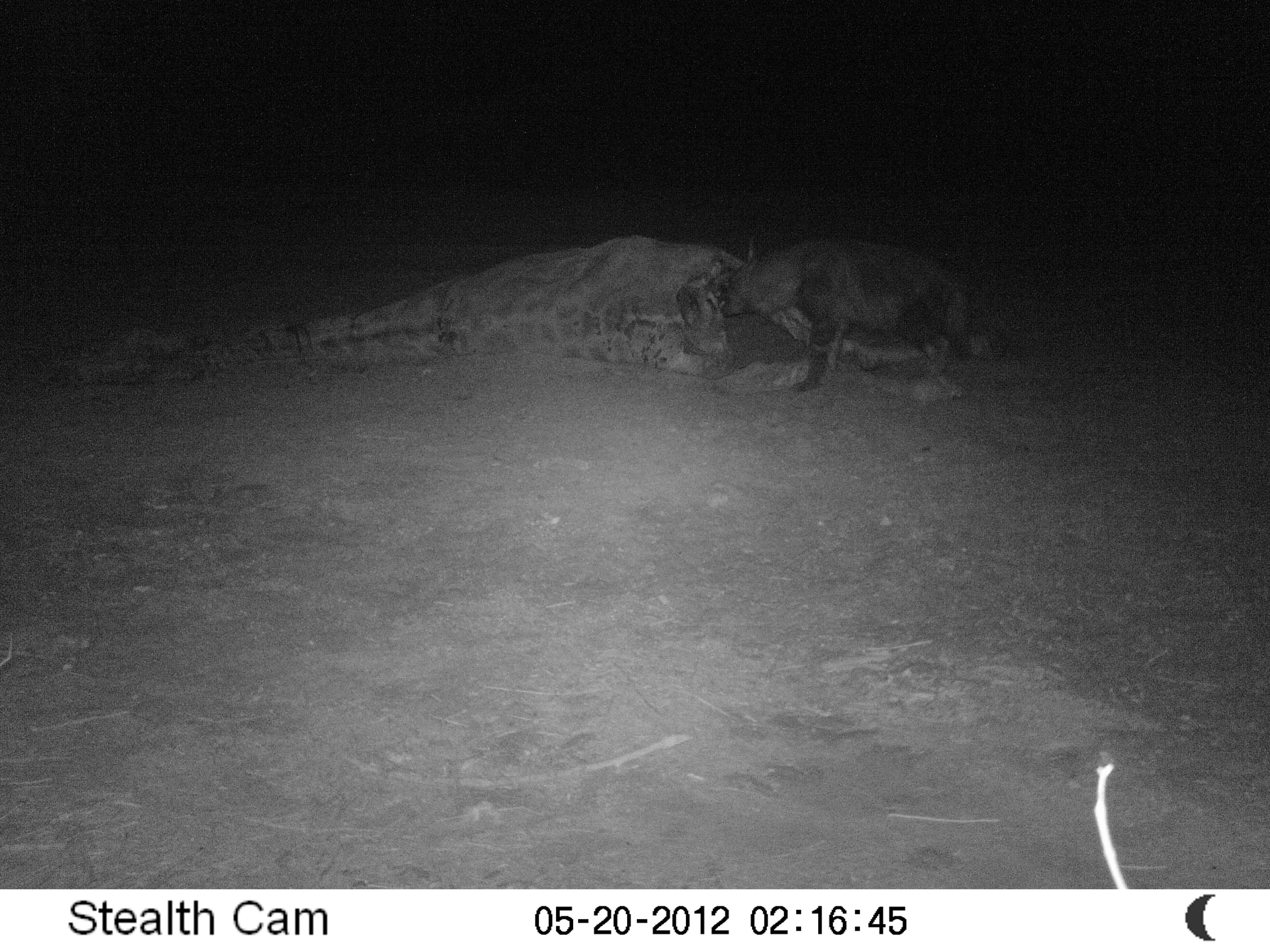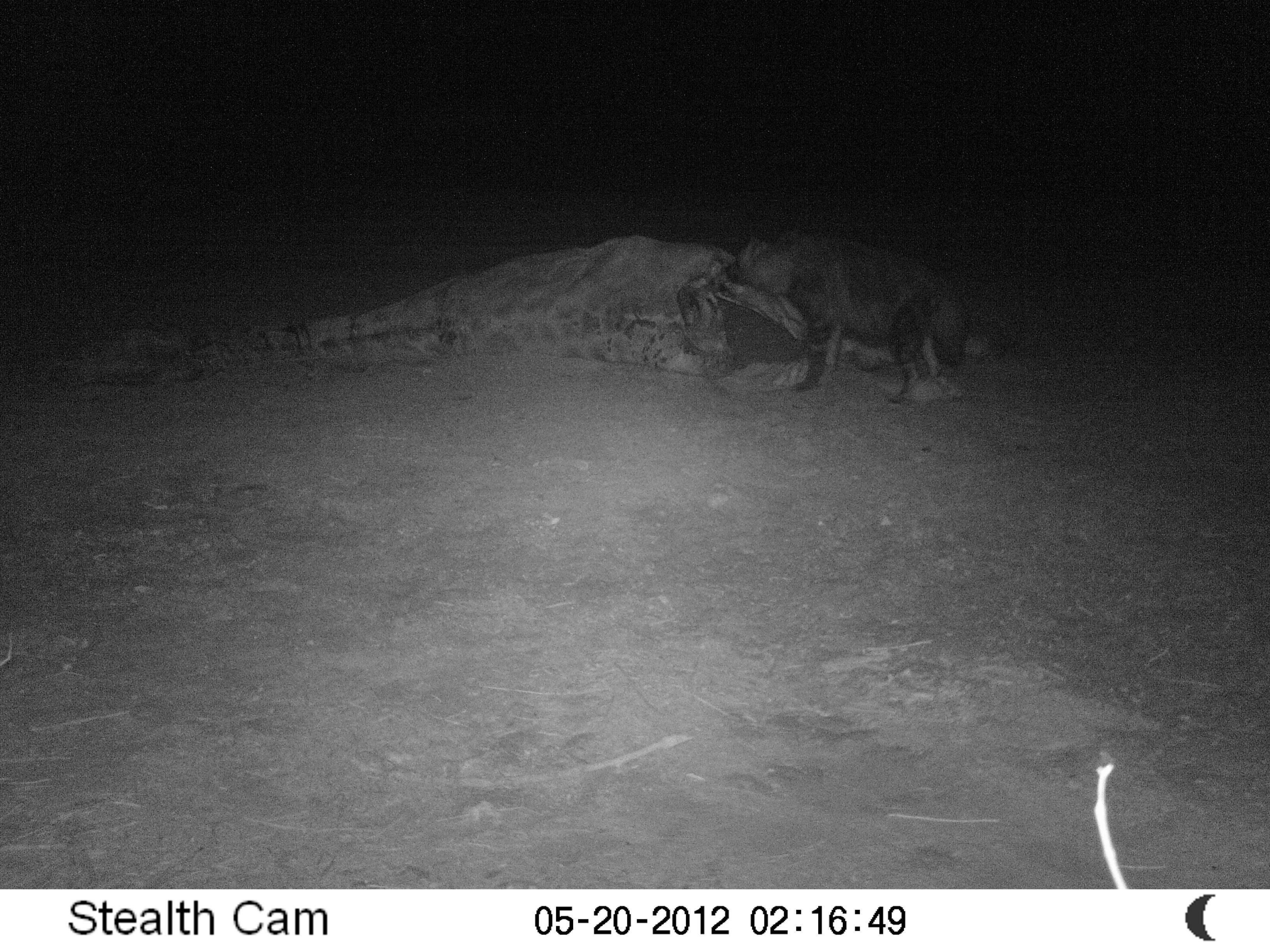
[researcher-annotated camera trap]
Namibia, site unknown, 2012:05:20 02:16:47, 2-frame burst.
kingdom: Animalia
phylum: Chordata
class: Mammalia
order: Carnivora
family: Hyaenidae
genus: Parahyaena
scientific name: Parahyaena brunnea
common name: brown hyena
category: hyaena brunnea